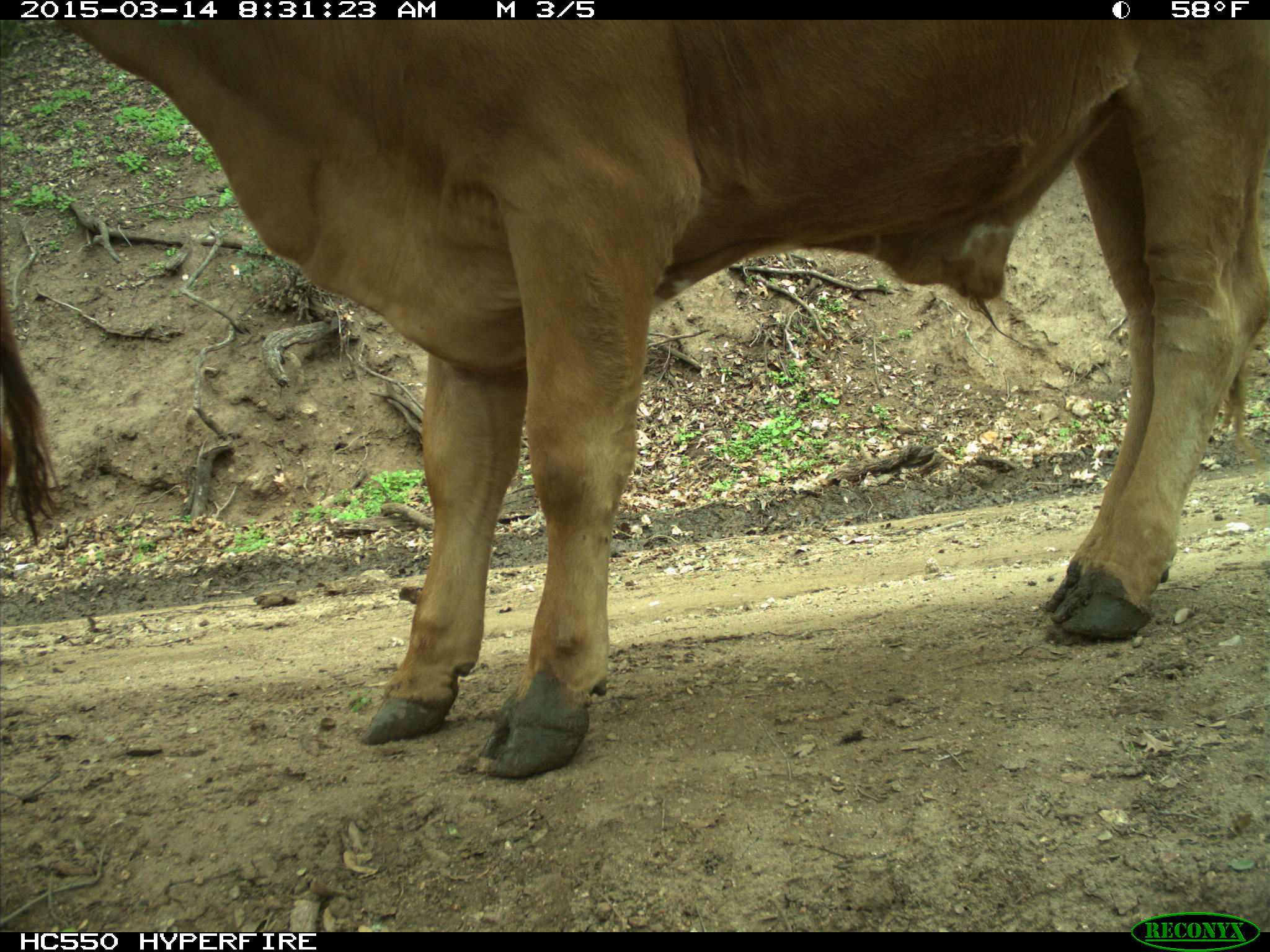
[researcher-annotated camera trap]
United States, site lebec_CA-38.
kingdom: Animalia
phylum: Chordata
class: Mammalia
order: Artiodactyla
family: Bovidae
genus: Bos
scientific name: Bos taurus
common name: domestic cow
Bos taurus (domestic cow).